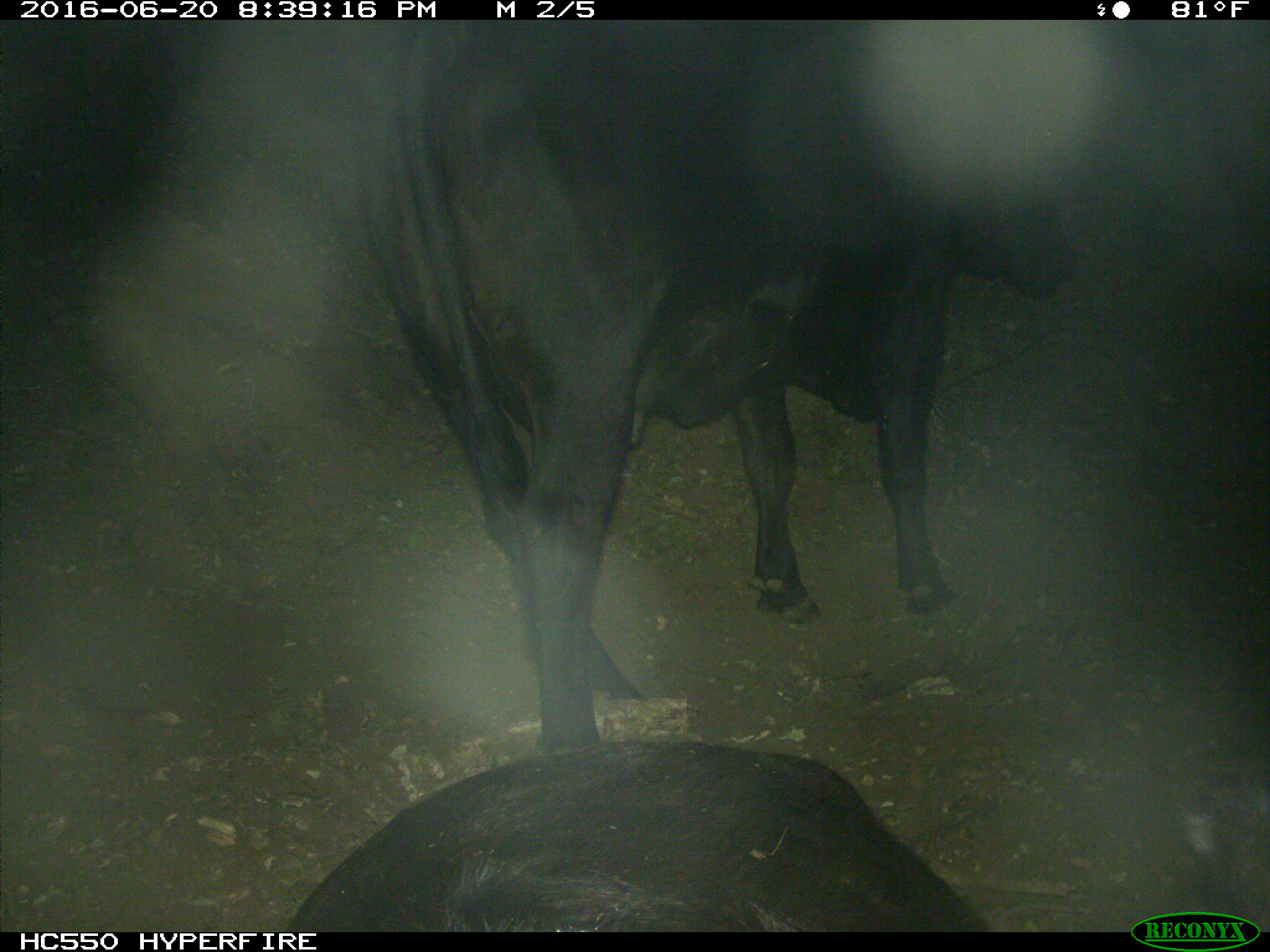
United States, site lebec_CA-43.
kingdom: Animalia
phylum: Chordata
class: Mammalia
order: Artiodactyla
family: Bovidae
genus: Bos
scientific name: Bos taurus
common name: domestic cow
Bos taurus (domestic cow).